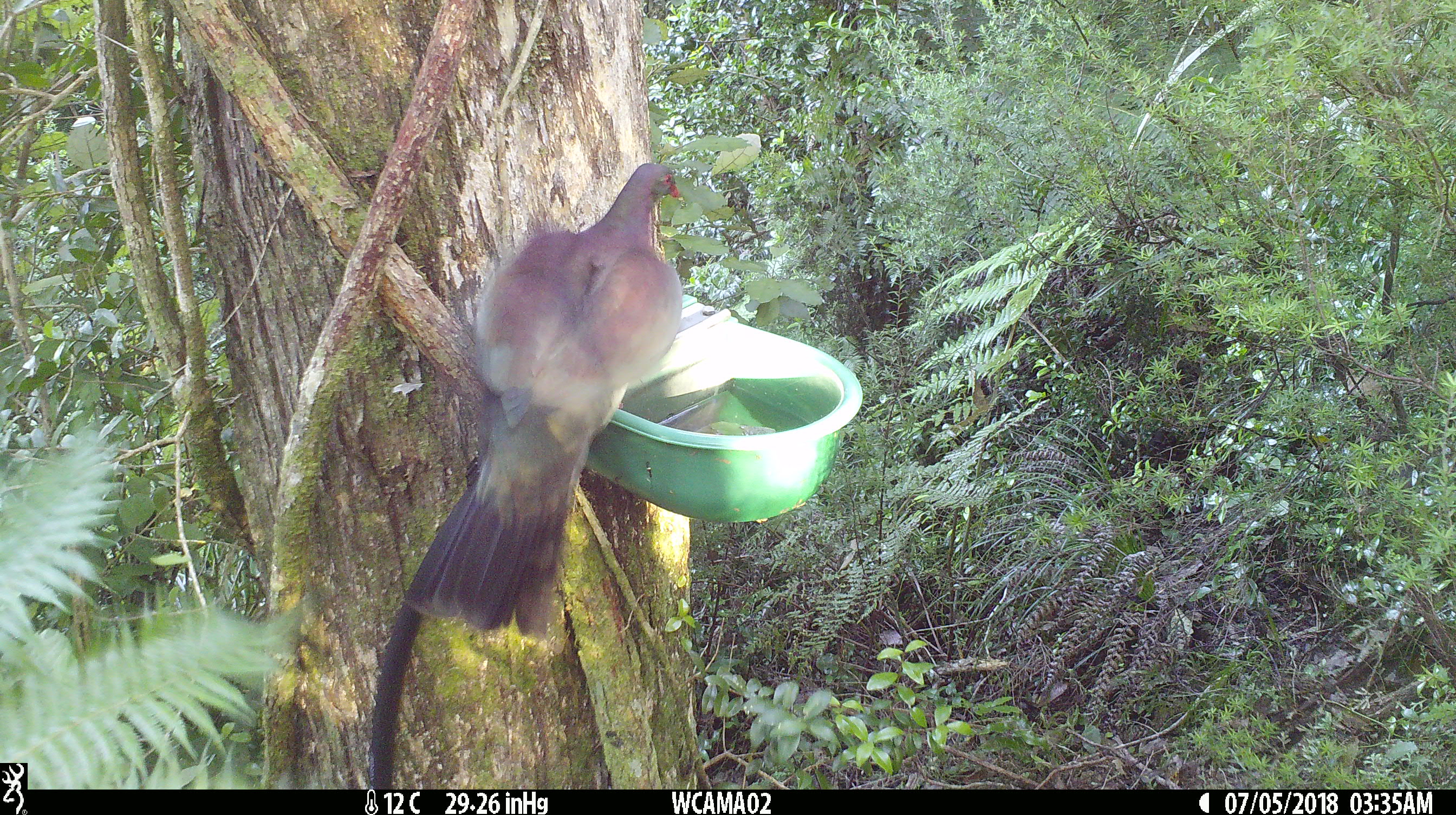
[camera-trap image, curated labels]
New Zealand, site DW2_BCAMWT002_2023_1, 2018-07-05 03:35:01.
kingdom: Animalia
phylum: Chordata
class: Aves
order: Columbiformes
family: Columbidae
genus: Hemiphaga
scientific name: Hemiphaga novaeseelandiae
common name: new zealand pigeon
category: kereru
Kereru (new zealand pigeon) (Hemiphaga novaeseelandiae).